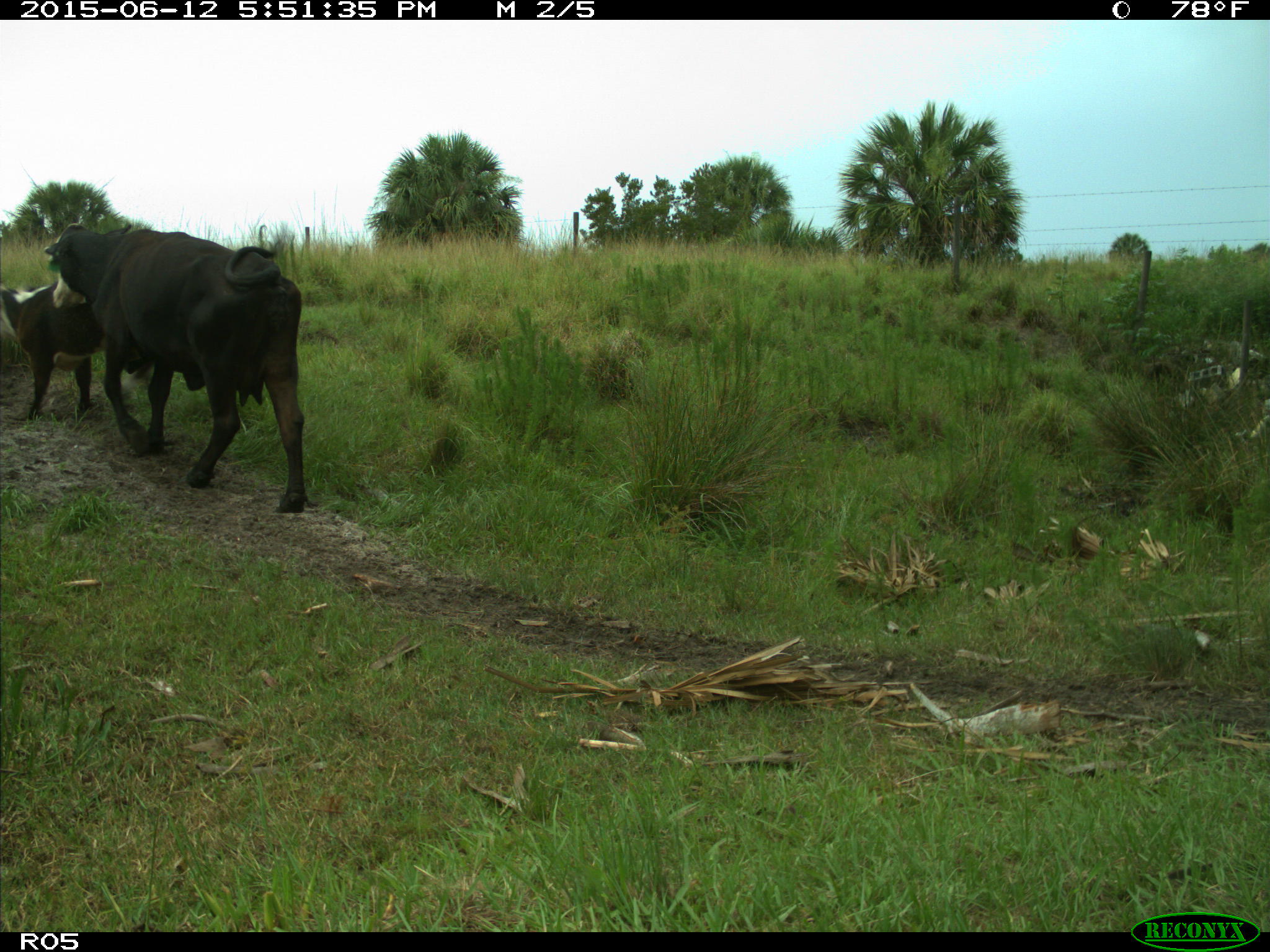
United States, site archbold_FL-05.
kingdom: Animalia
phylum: Chordata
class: Mammalia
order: Artiodactyla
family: Bovidae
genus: Bos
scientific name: Bos taurus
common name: domestic cow